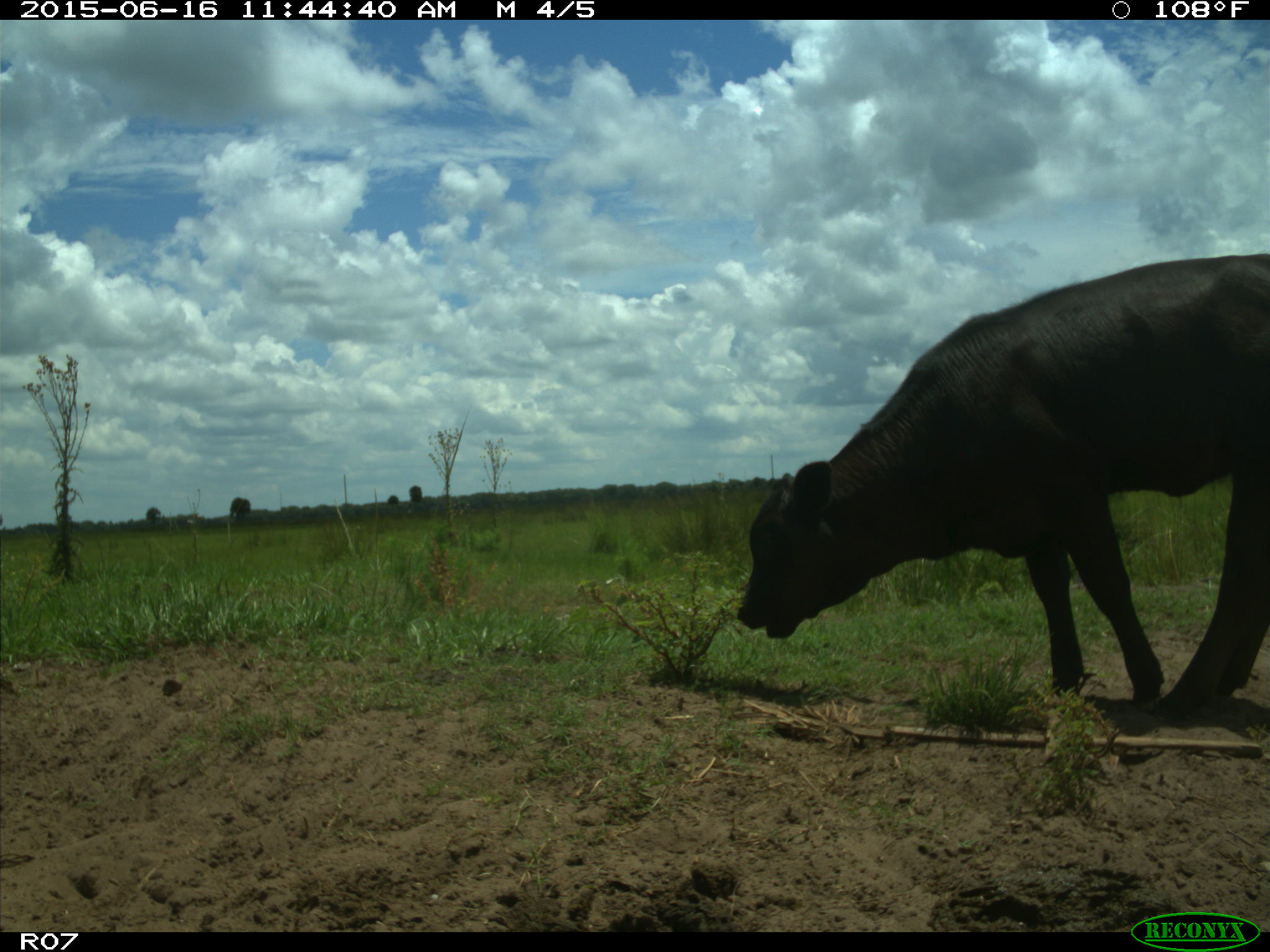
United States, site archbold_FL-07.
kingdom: Animalia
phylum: Chordata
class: Mammalia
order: Artiodactyla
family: Bovidae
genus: Bos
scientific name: Bos taurus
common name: domestic cow